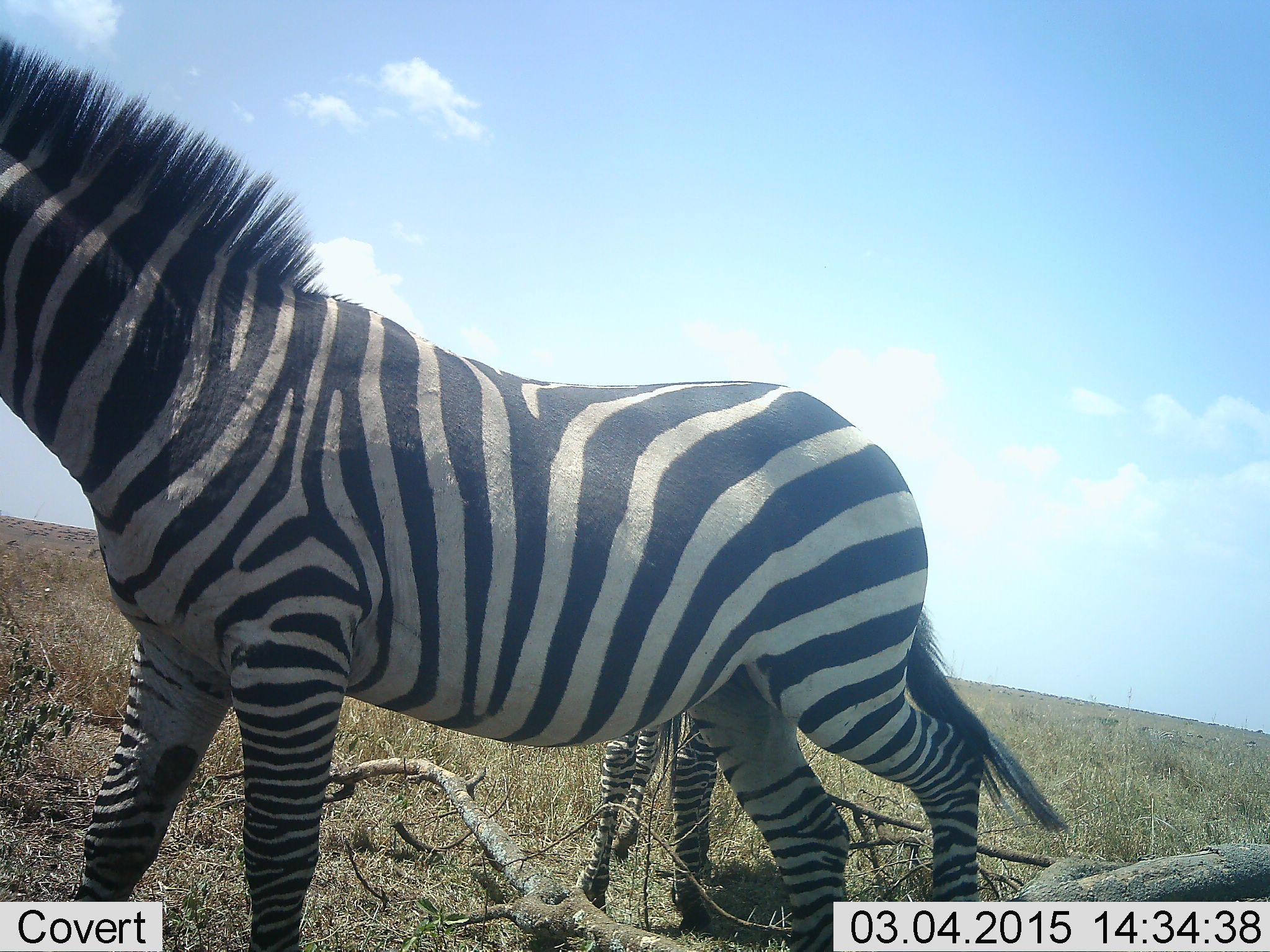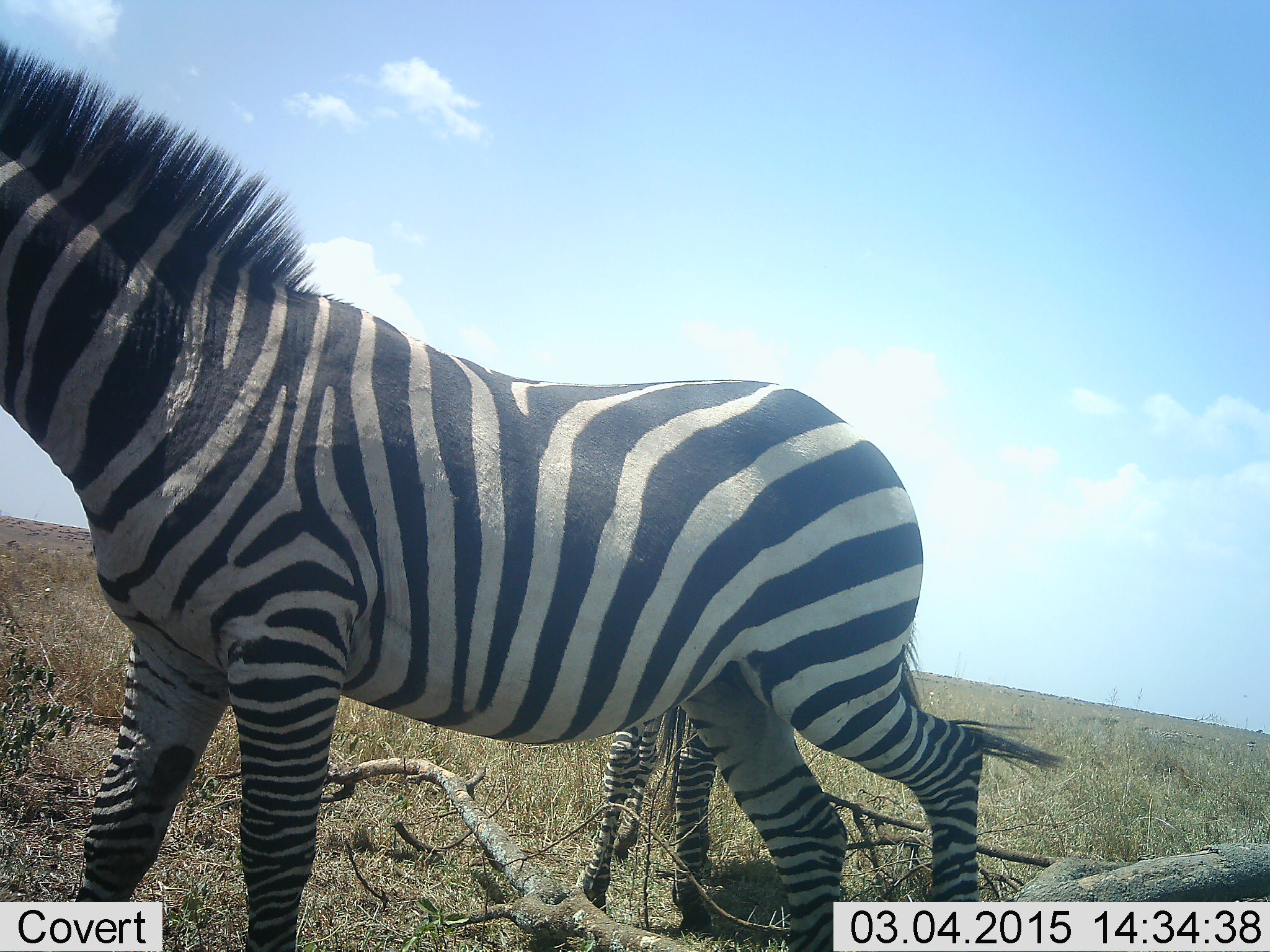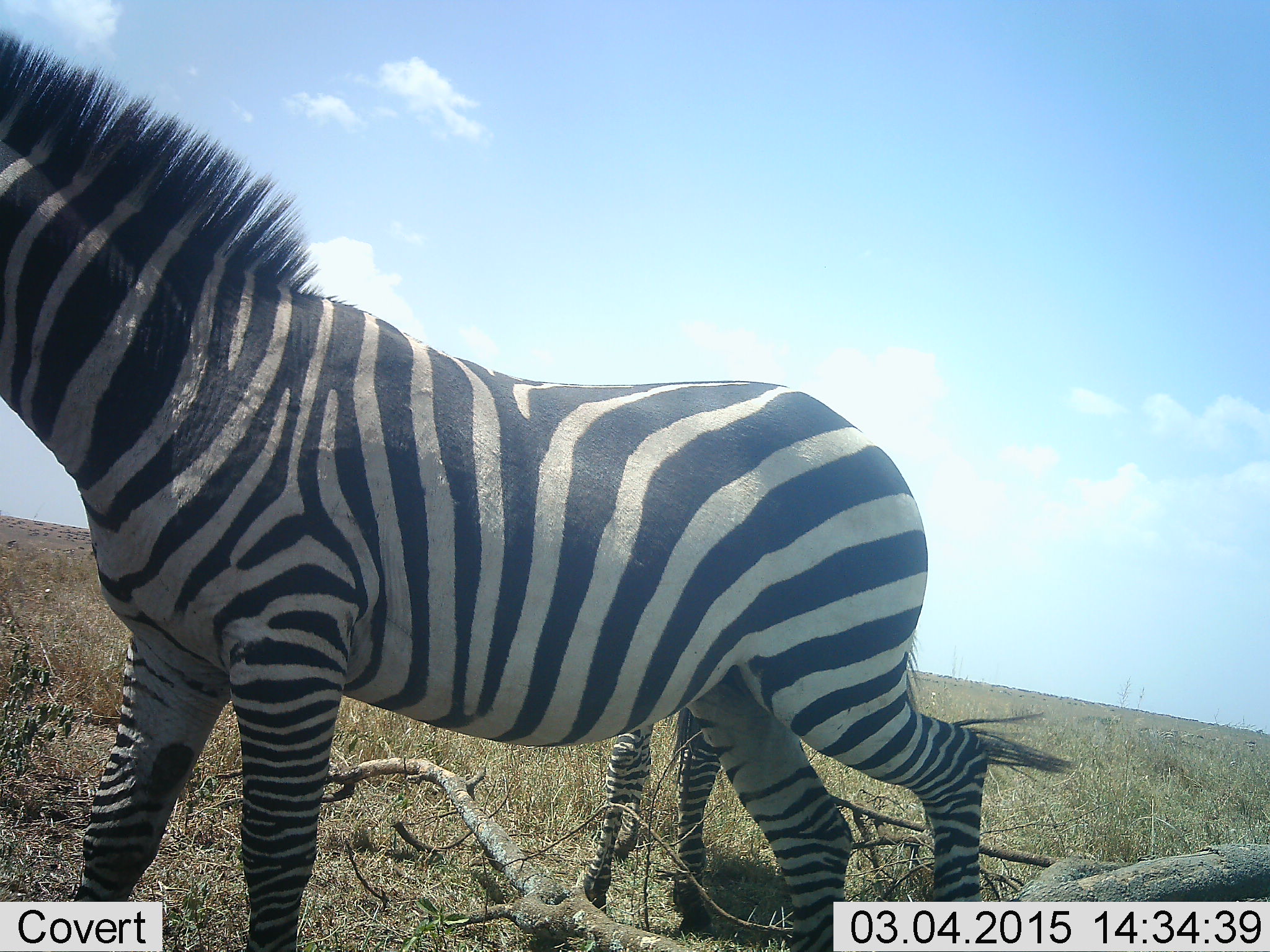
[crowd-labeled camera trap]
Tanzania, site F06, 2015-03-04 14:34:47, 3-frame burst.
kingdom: Animalia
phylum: Chordata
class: Mammalia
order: Perissodactyla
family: Equidae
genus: Equus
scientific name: Equus quagga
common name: plains zebra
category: zebra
Zebra (plains zebra) (Equus quagga), count 2. Behavior (volunteer vote fractions): standing 100%, resting 0%, moving 20%, interacting 0%. Young present (vote fraction): 10%. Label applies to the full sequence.